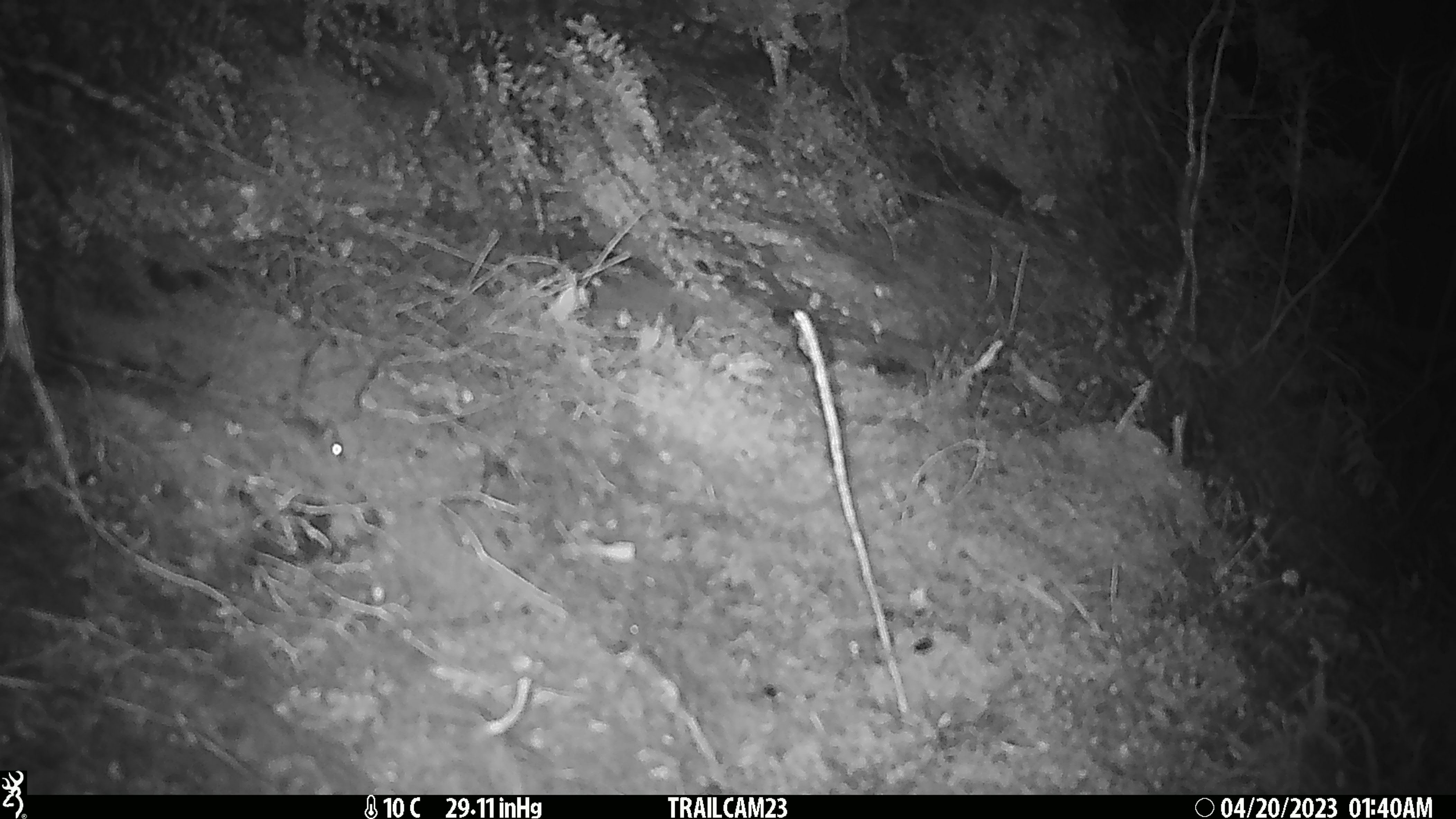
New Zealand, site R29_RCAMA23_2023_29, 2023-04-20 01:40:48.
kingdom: Animalia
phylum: Chordata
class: Mammalia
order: Rodentia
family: Muridae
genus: Mus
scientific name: Mus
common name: mouse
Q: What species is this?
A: Mouse (Mus).